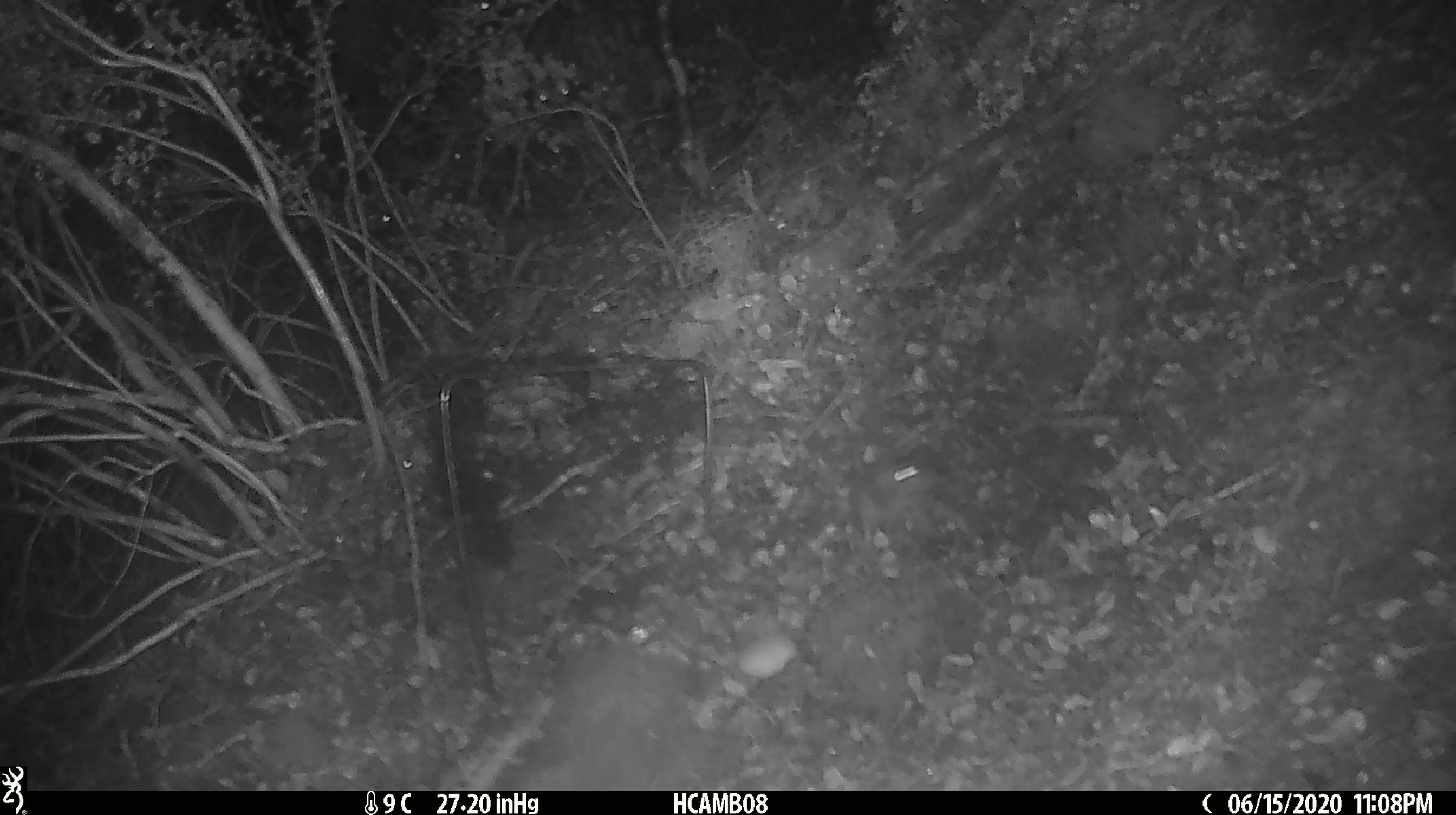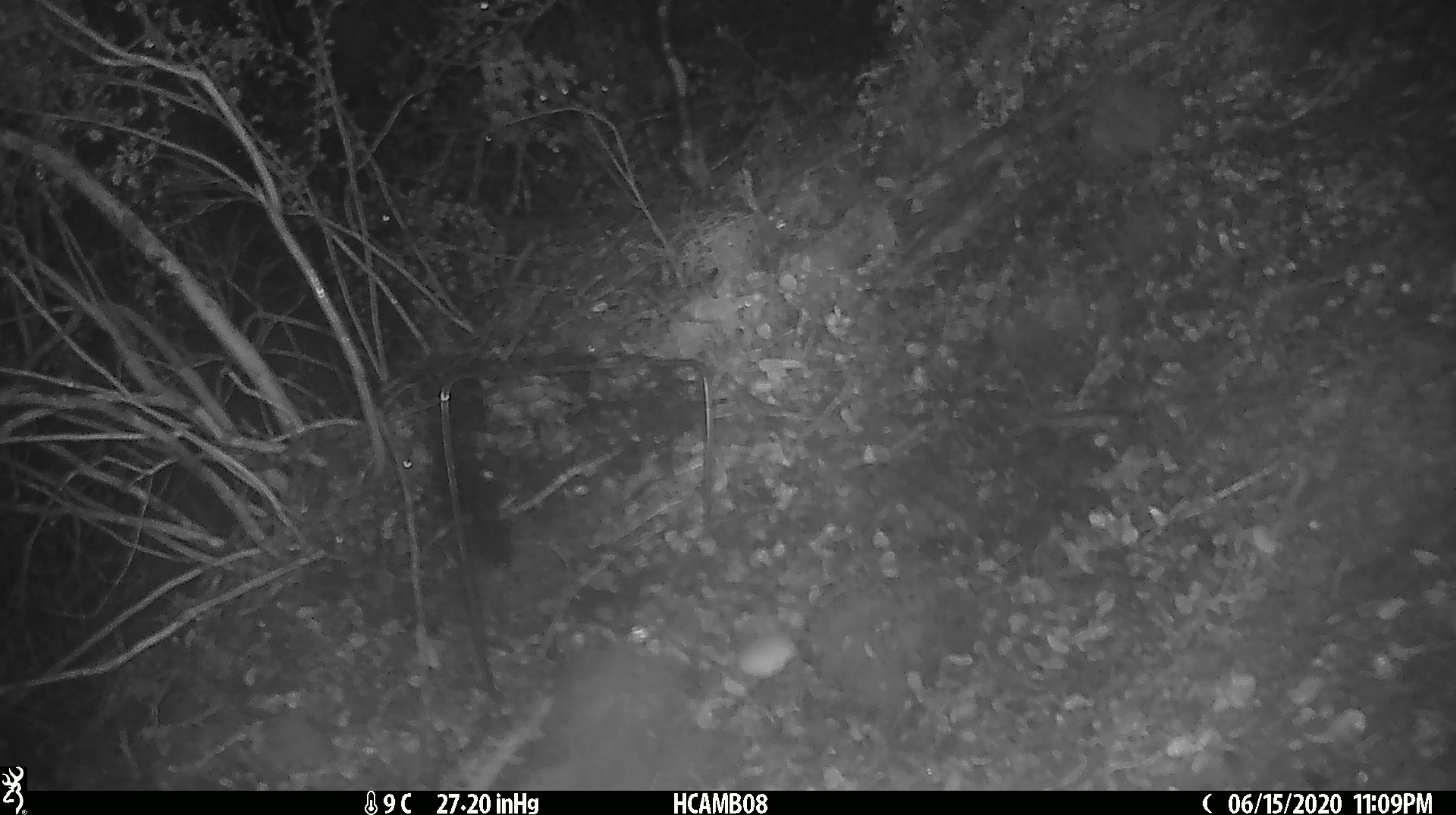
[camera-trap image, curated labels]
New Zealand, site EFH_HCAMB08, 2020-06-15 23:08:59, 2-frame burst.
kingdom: Animalia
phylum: Chordata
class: Mammalia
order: Rodentia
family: Muridae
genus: Mus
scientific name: Mus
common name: mouse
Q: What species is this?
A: Mouse (Mus).